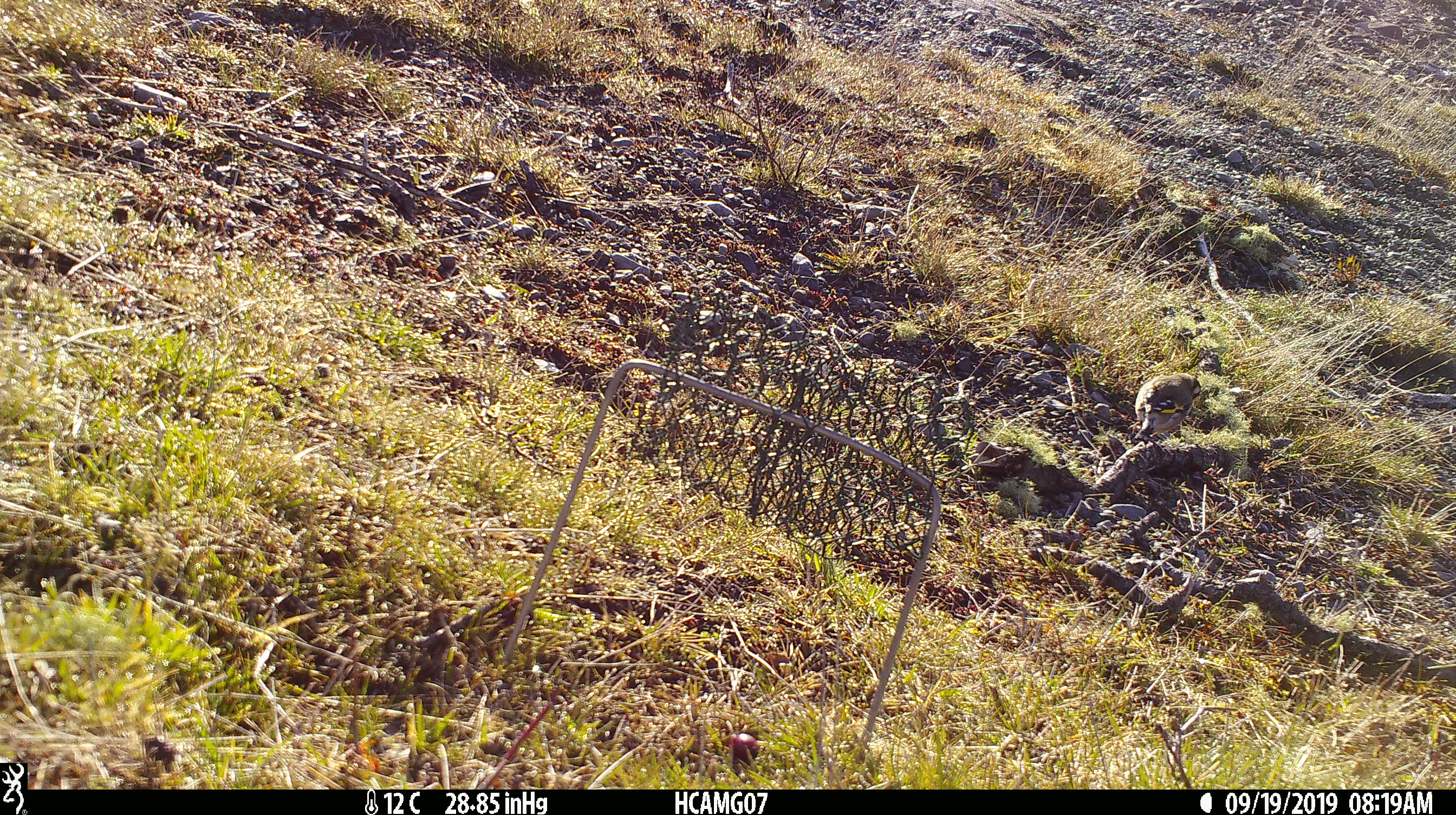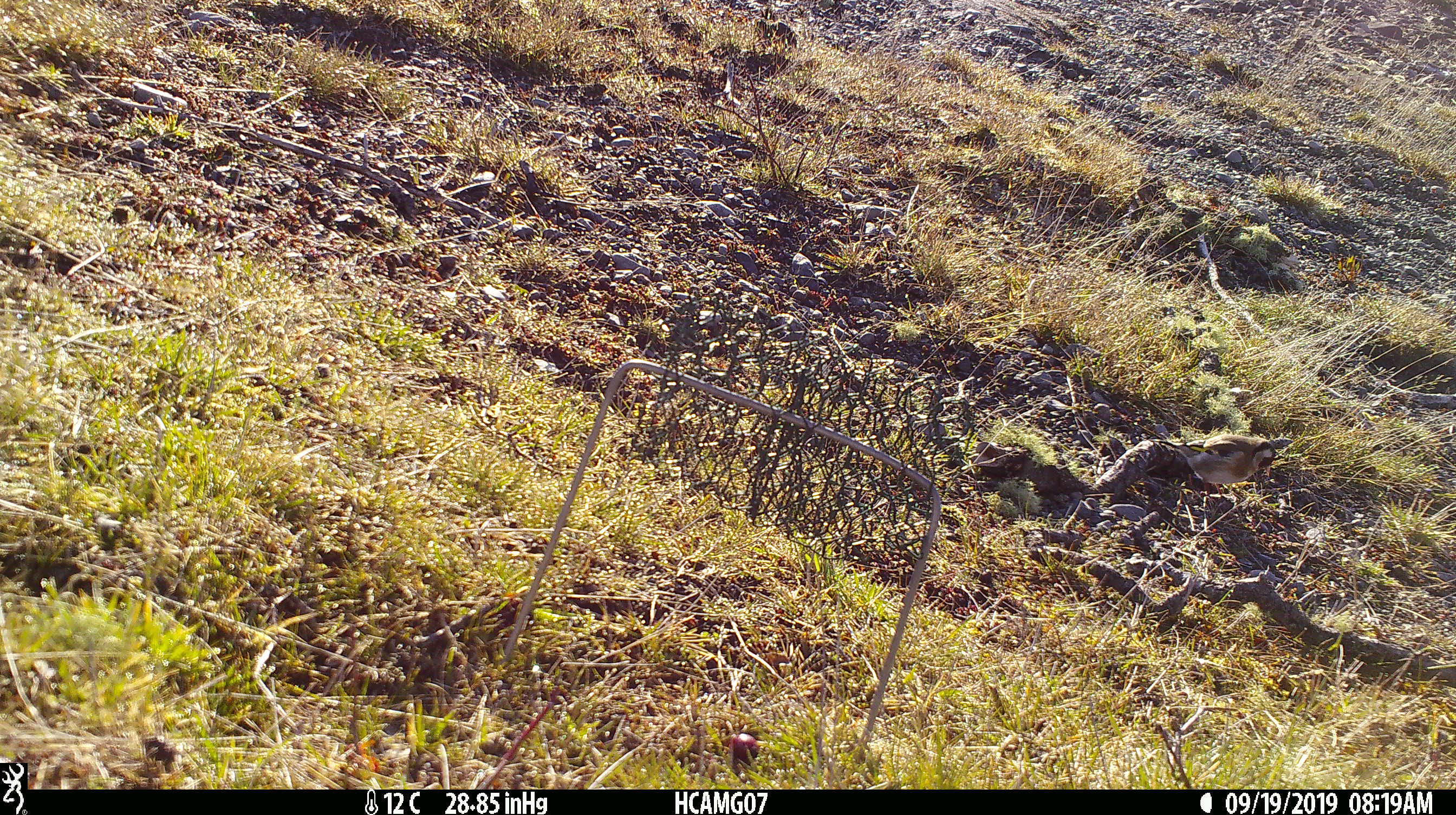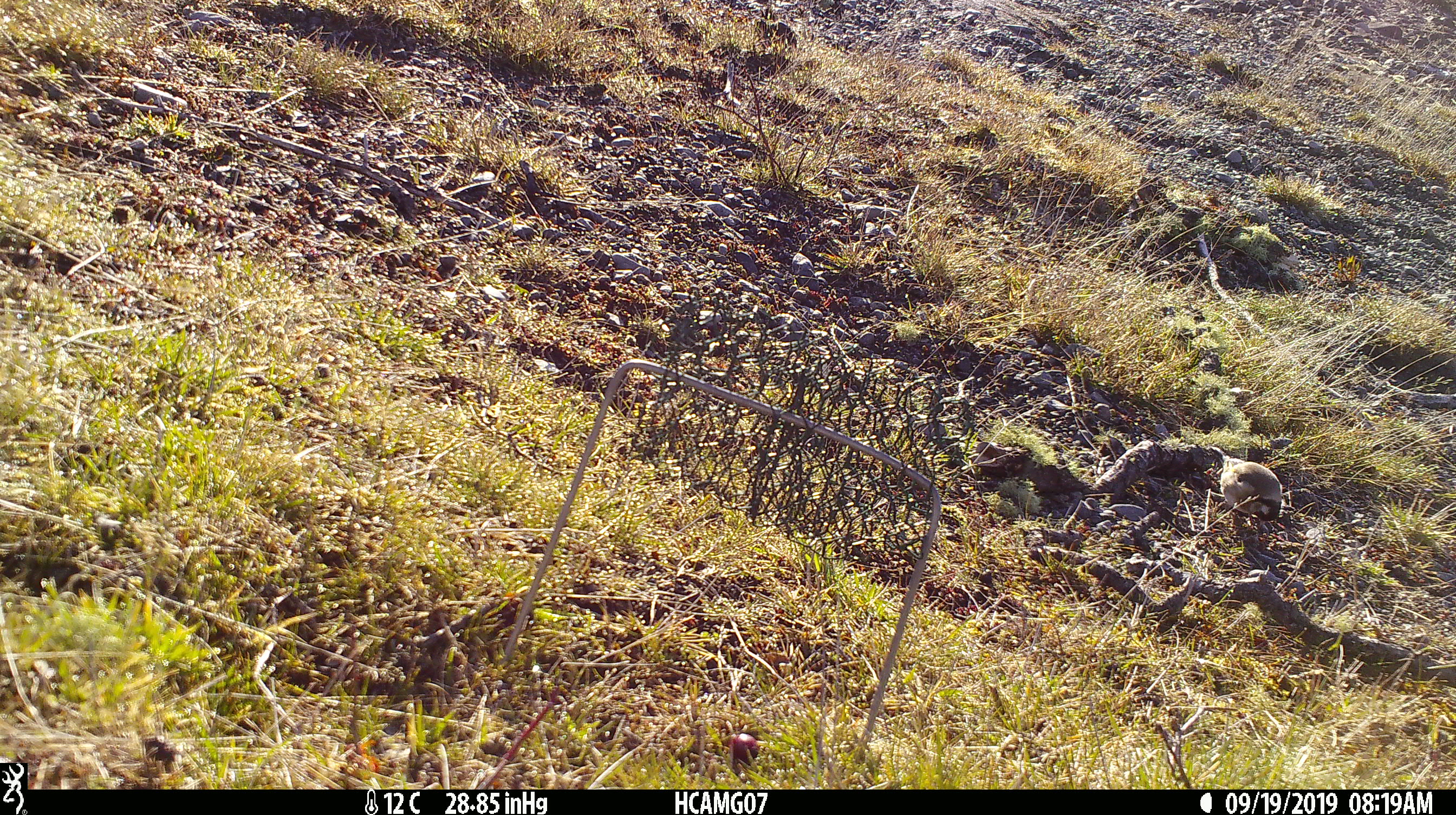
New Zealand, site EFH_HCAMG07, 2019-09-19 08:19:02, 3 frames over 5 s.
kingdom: Animalia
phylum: Chordata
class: Aves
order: Passeriformes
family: Fringillidae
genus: Carduelis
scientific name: Carduelis carduelis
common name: european goldfinch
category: goldfinch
Goldfinch (european goldfinch) (Carduelis carduelis).